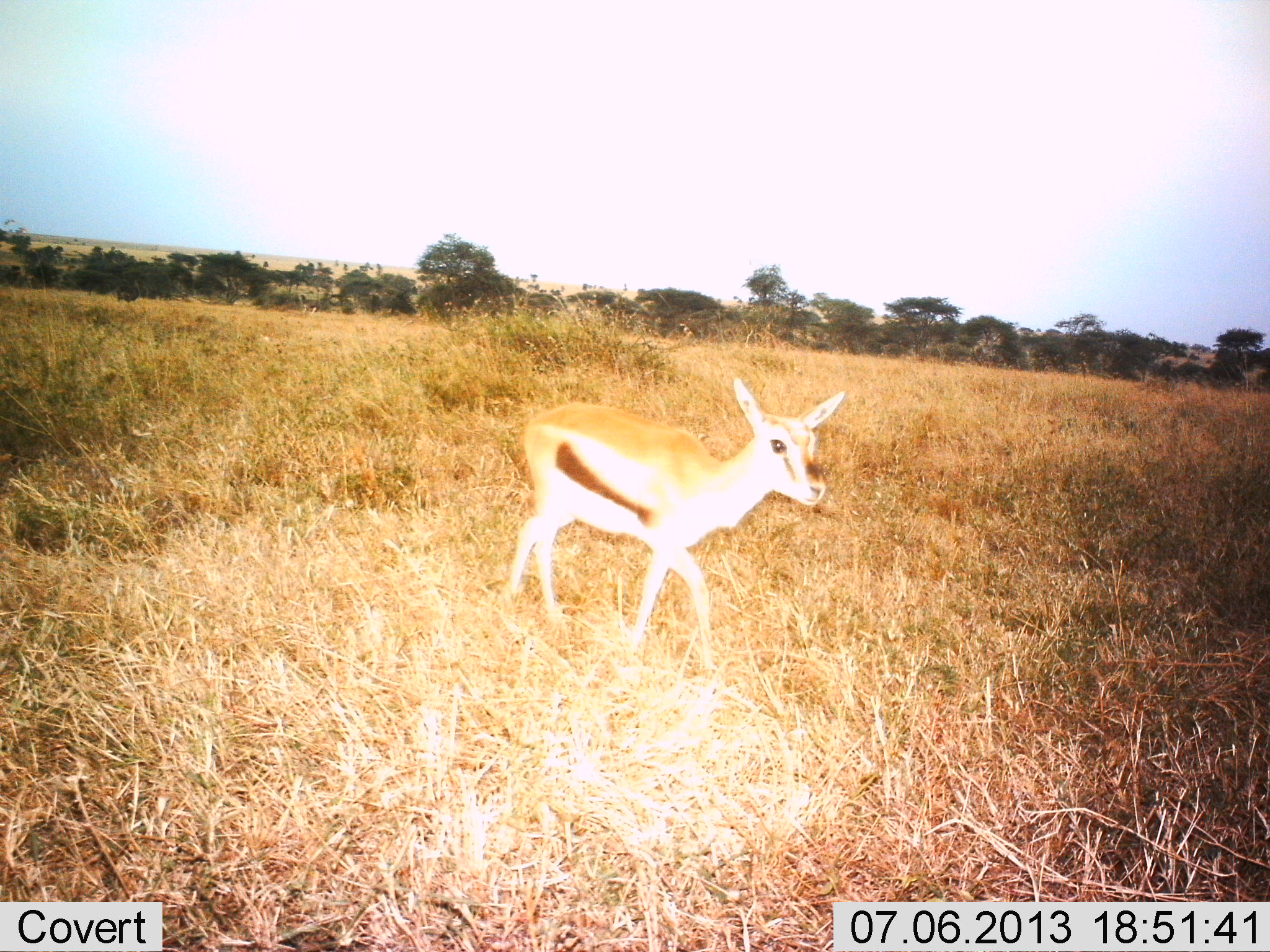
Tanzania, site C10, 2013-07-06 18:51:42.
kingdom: Animalia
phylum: Chordata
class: Mammalia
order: Artiodactyla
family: Bovidae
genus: Eudorcas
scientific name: Eudorcas thomsonii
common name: thomson's gazelle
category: gazellethomsons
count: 1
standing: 21%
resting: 0%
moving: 79%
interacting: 4%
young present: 25%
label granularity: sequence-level